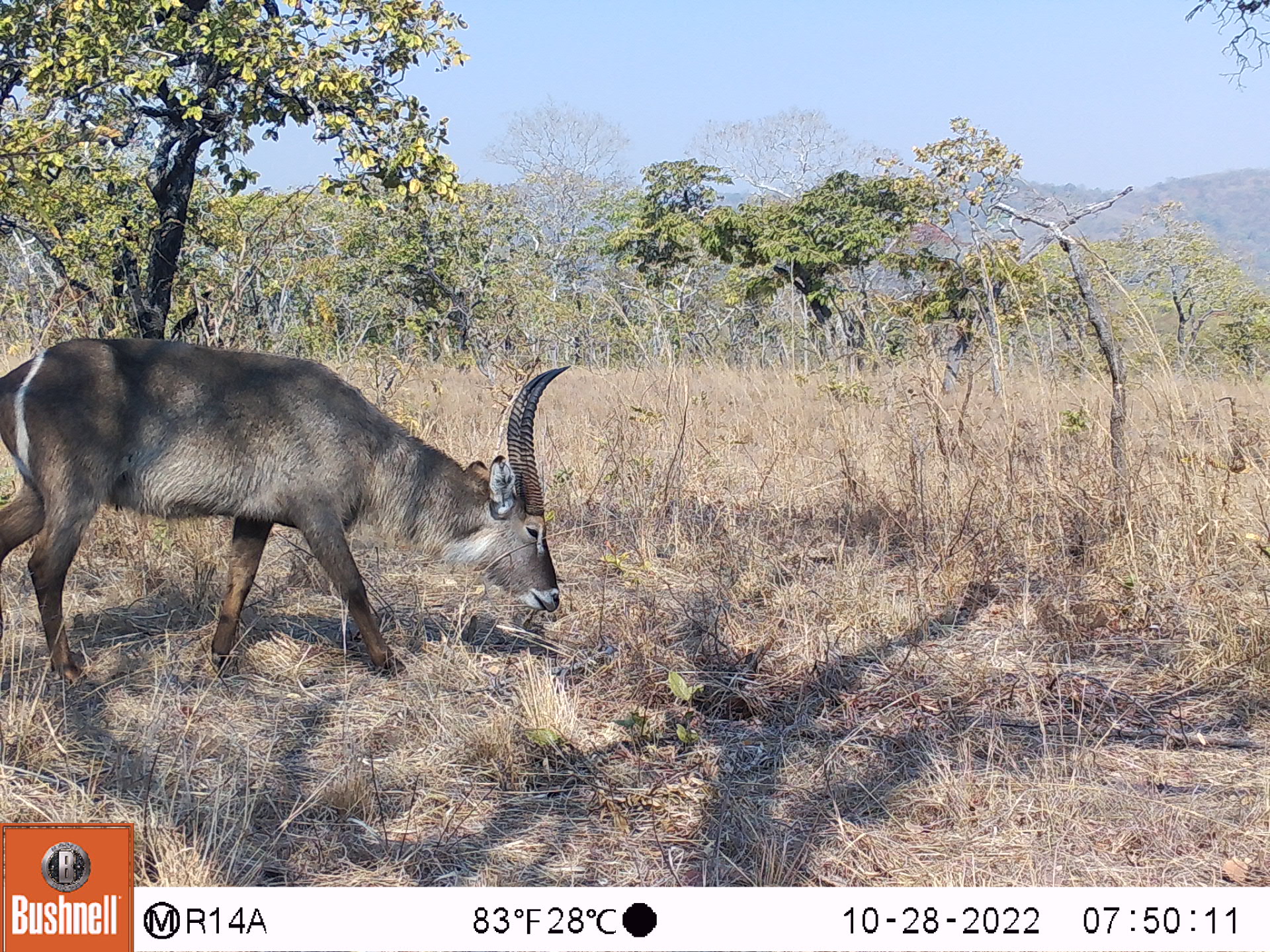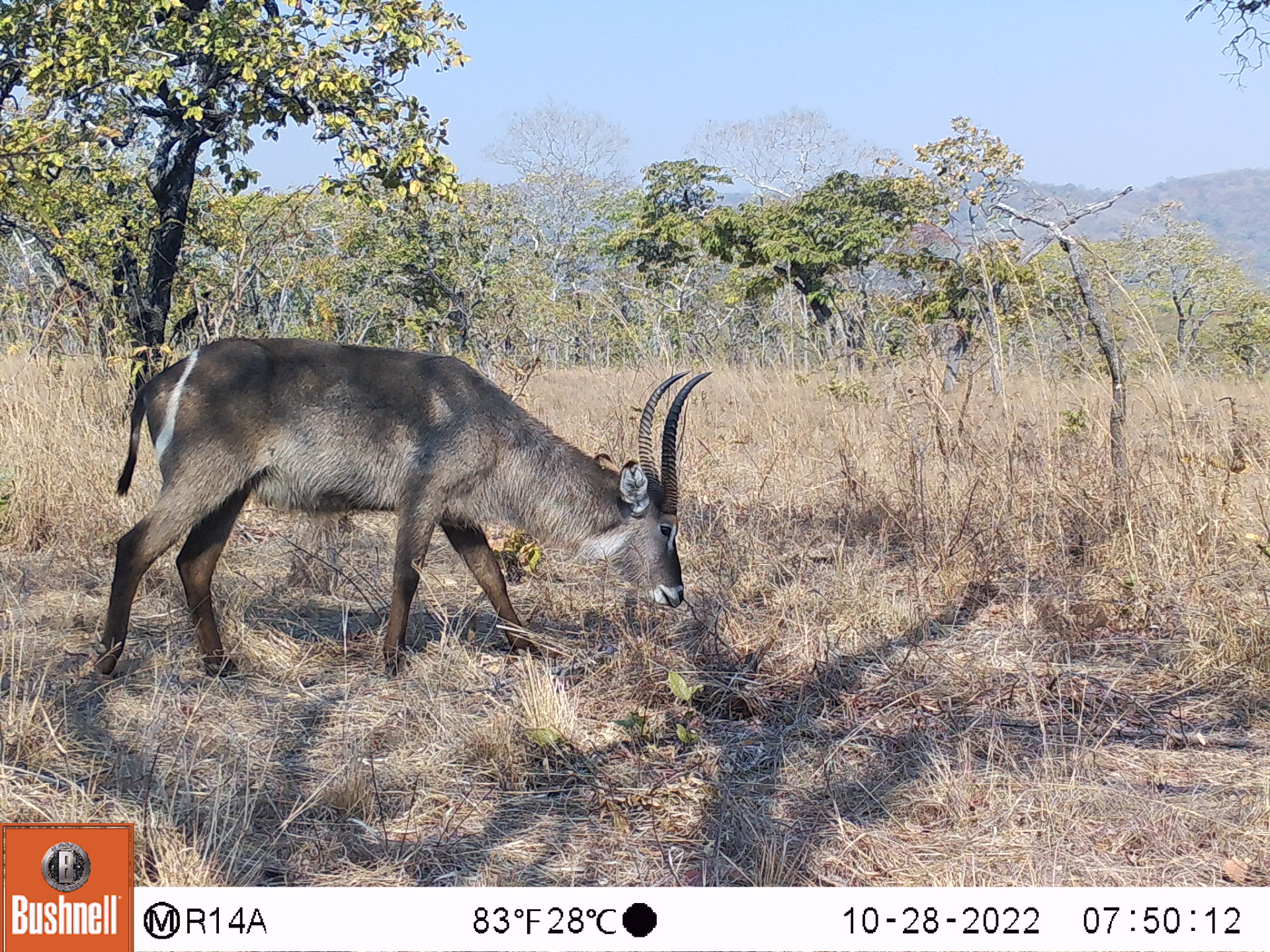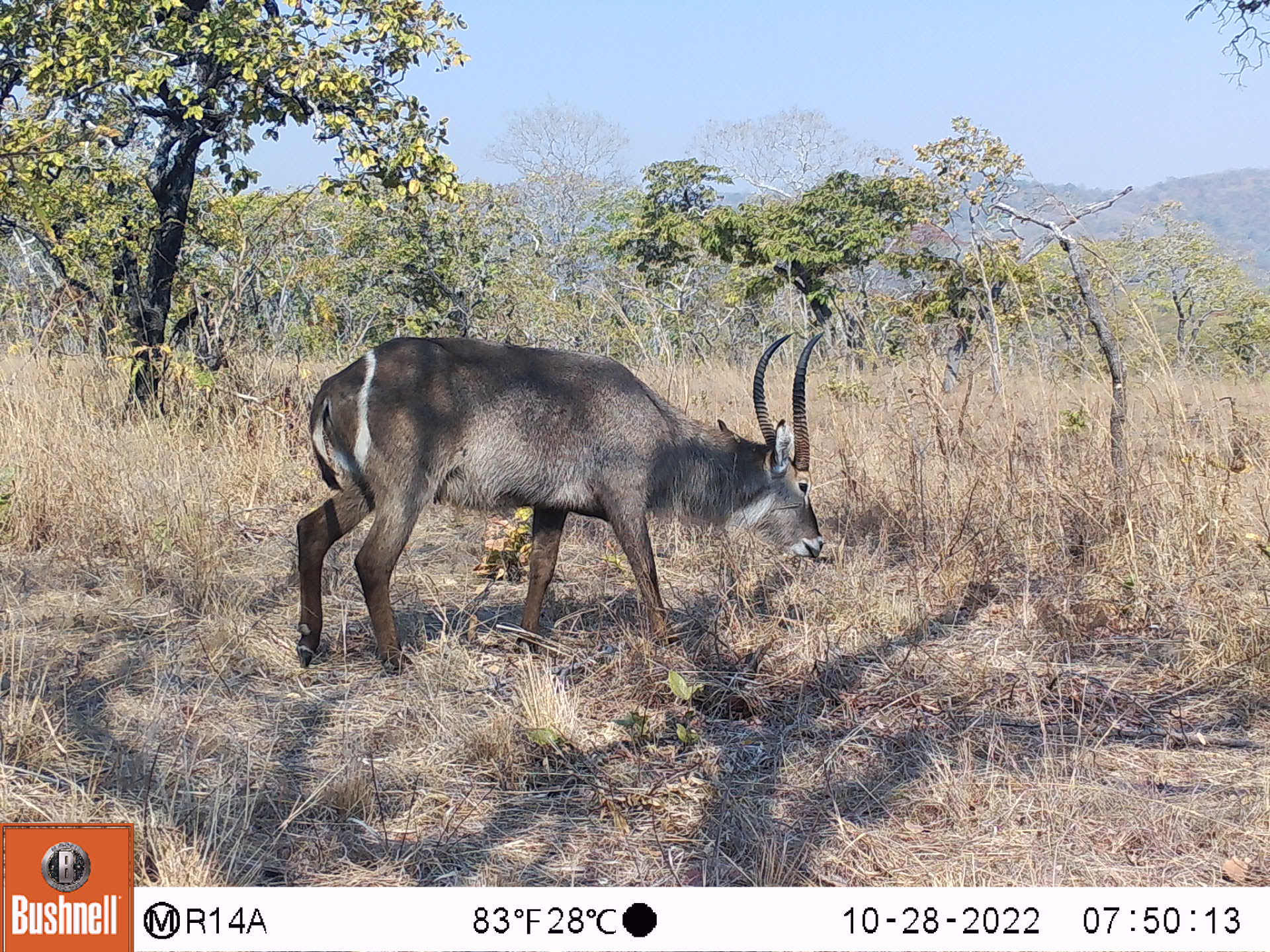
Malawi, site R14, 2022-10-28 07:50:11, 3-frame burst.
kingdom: Animalia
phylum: Chordata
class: Mammalia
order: Artiodactyla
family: Bovidae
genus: Kobus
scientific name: Kobus ellipsiprymnus ellipsiprymnus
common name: common waterbuck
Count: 1.